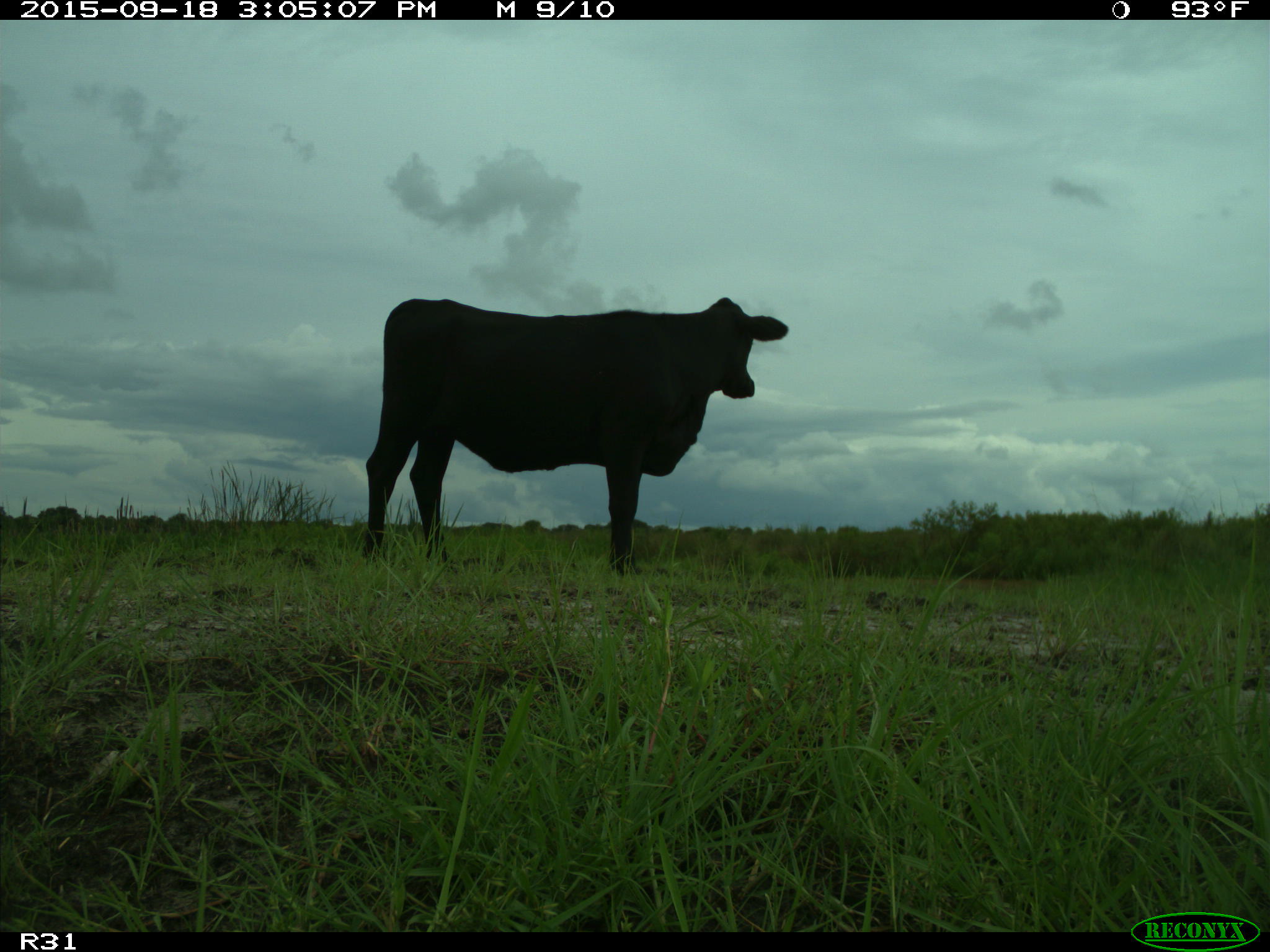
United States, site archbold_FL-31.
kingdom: Animalia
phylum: Chordata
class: Mammalia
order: Artiodactyla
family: Bovidae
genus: Bos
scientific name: Bos taurus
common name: domestic cow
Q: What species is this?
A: Bos taurus (domestic cow).